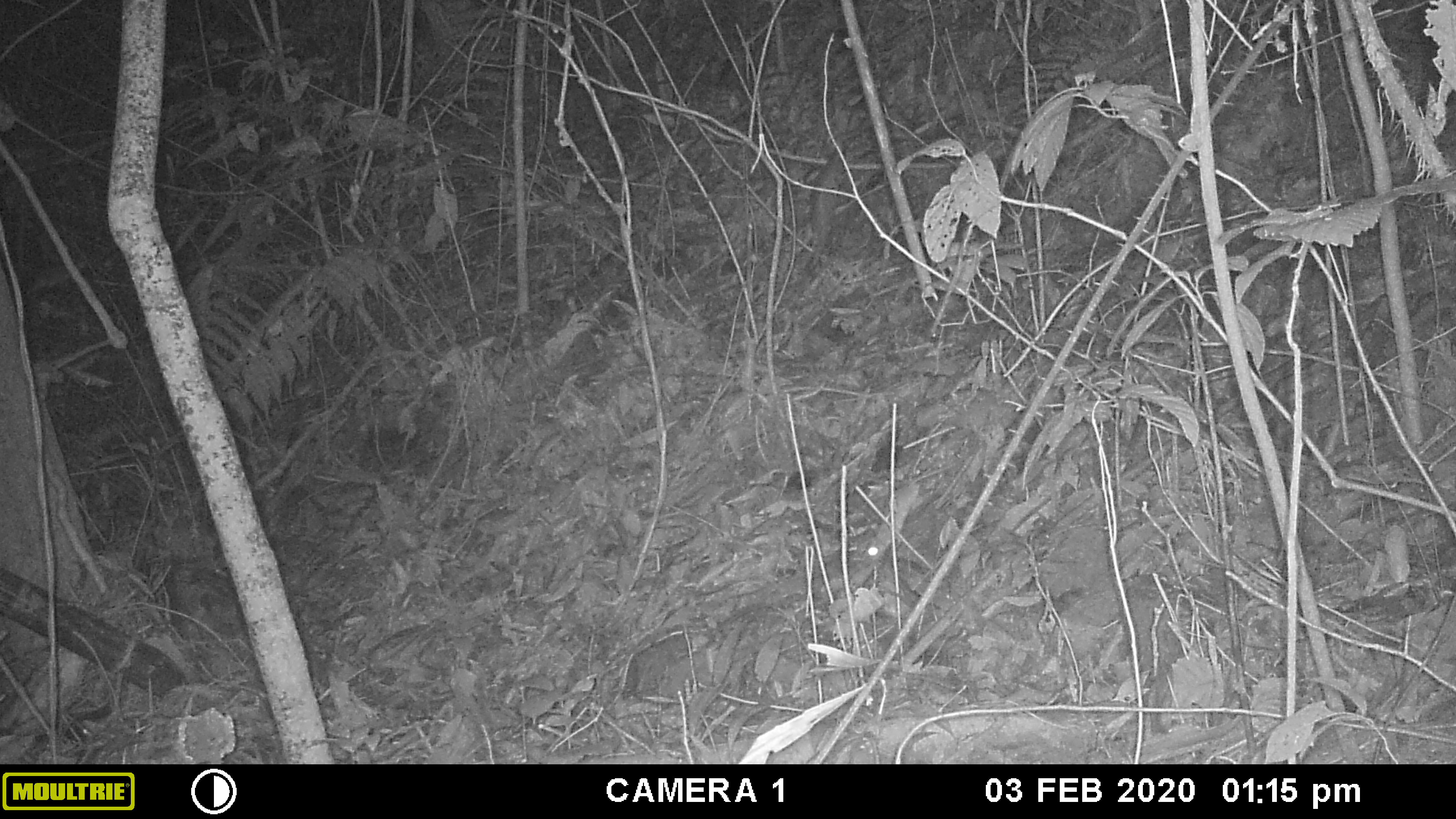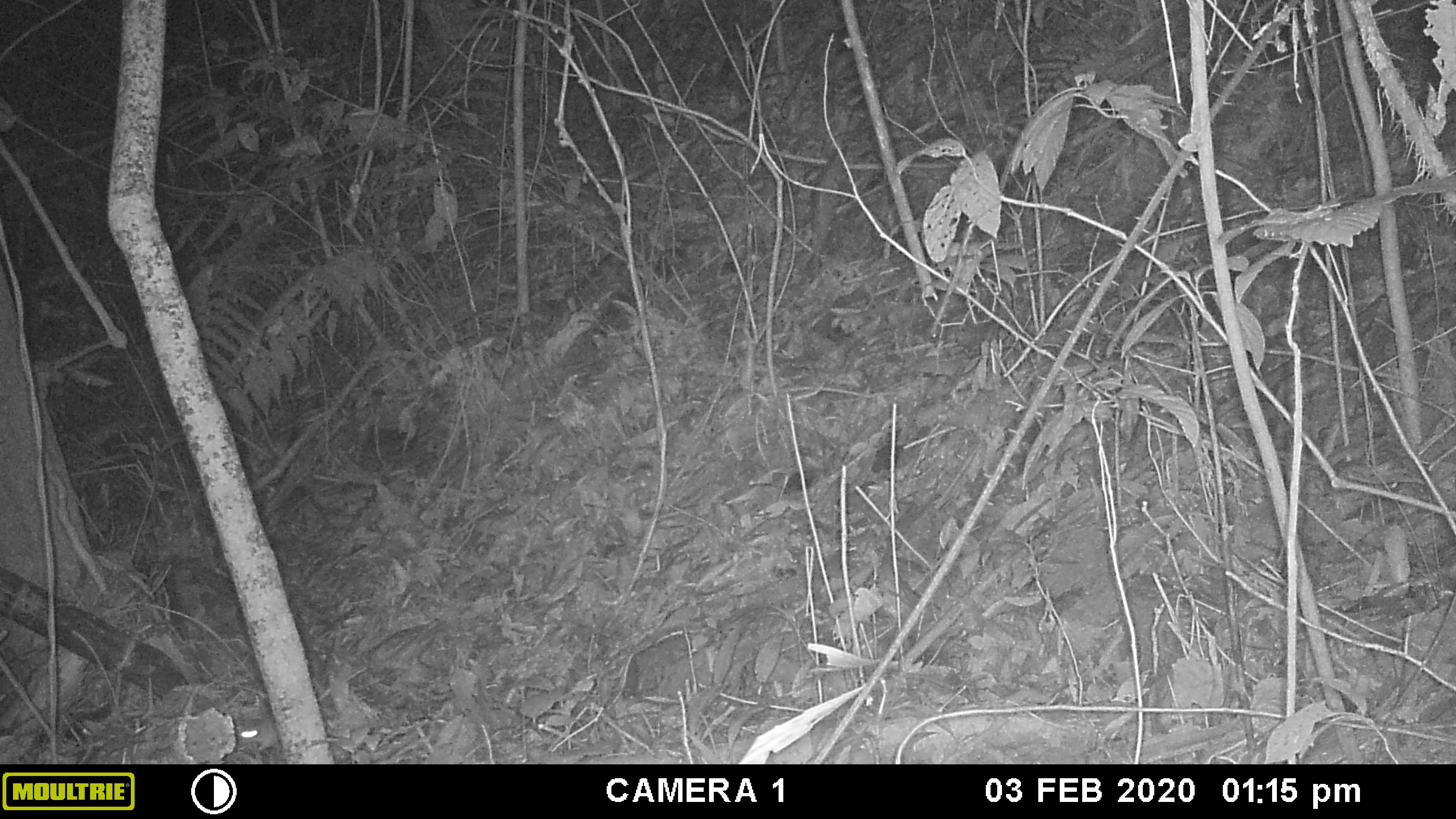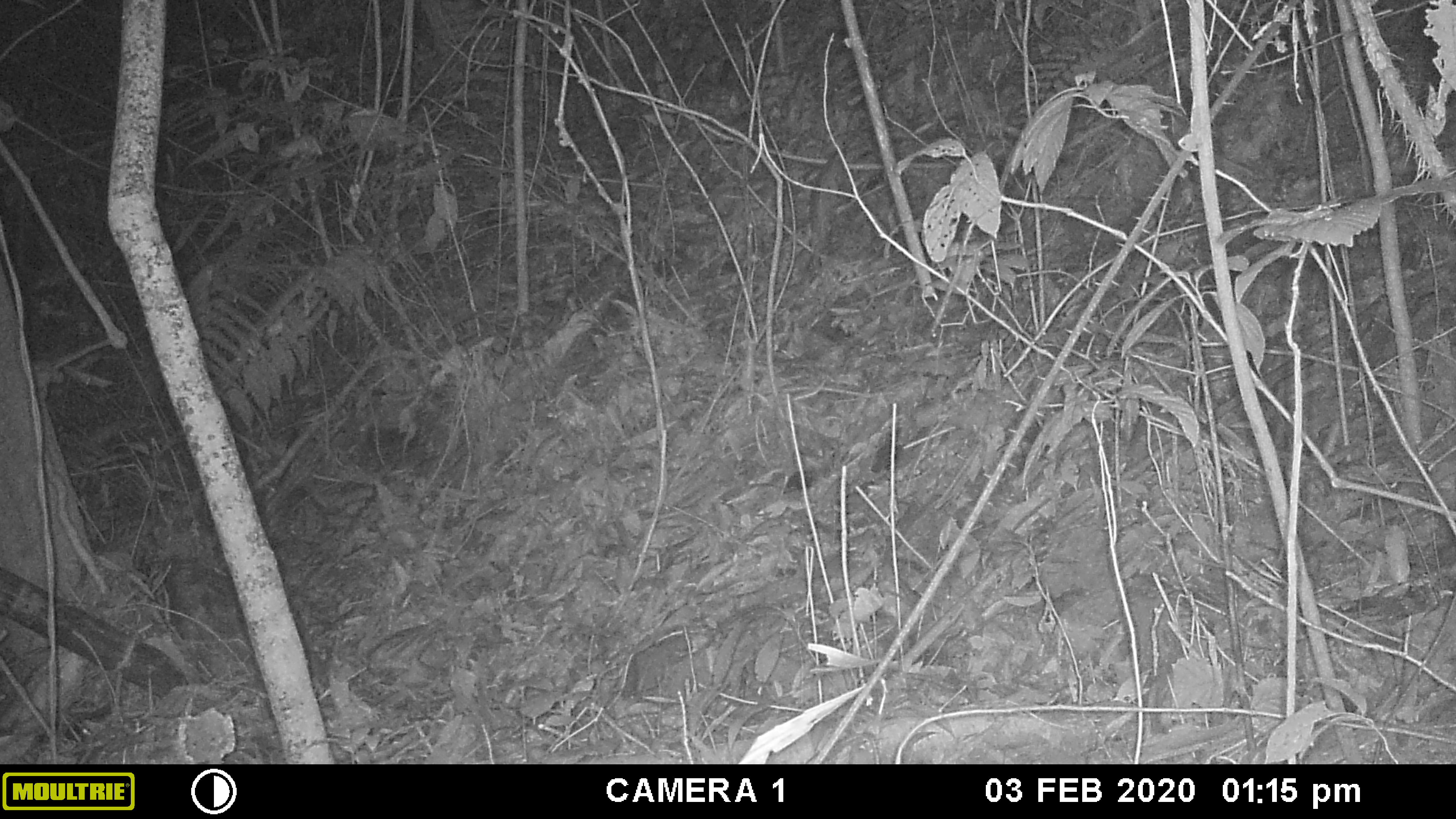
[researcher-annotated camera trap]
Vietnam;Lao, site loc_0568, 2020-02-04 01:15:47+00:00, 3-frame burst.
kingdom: Animalia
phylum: Chordata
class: Mammalia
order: Rodentia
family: Muridae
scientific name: Muridae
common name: old-world mice and rats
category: unidentified murid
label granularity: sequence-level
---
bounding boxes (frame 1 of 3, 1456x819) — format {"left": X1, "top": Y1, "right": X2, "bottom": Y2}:
unidentified murid: {"left": 859, "top": 455, "right": 967, "bottom": 566}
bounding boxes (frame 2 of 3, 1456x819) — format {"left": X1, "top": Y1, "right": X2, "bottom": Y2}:
unidentified murid: {"left": 236, "top": 666, "right": 367, "bottom": 751}